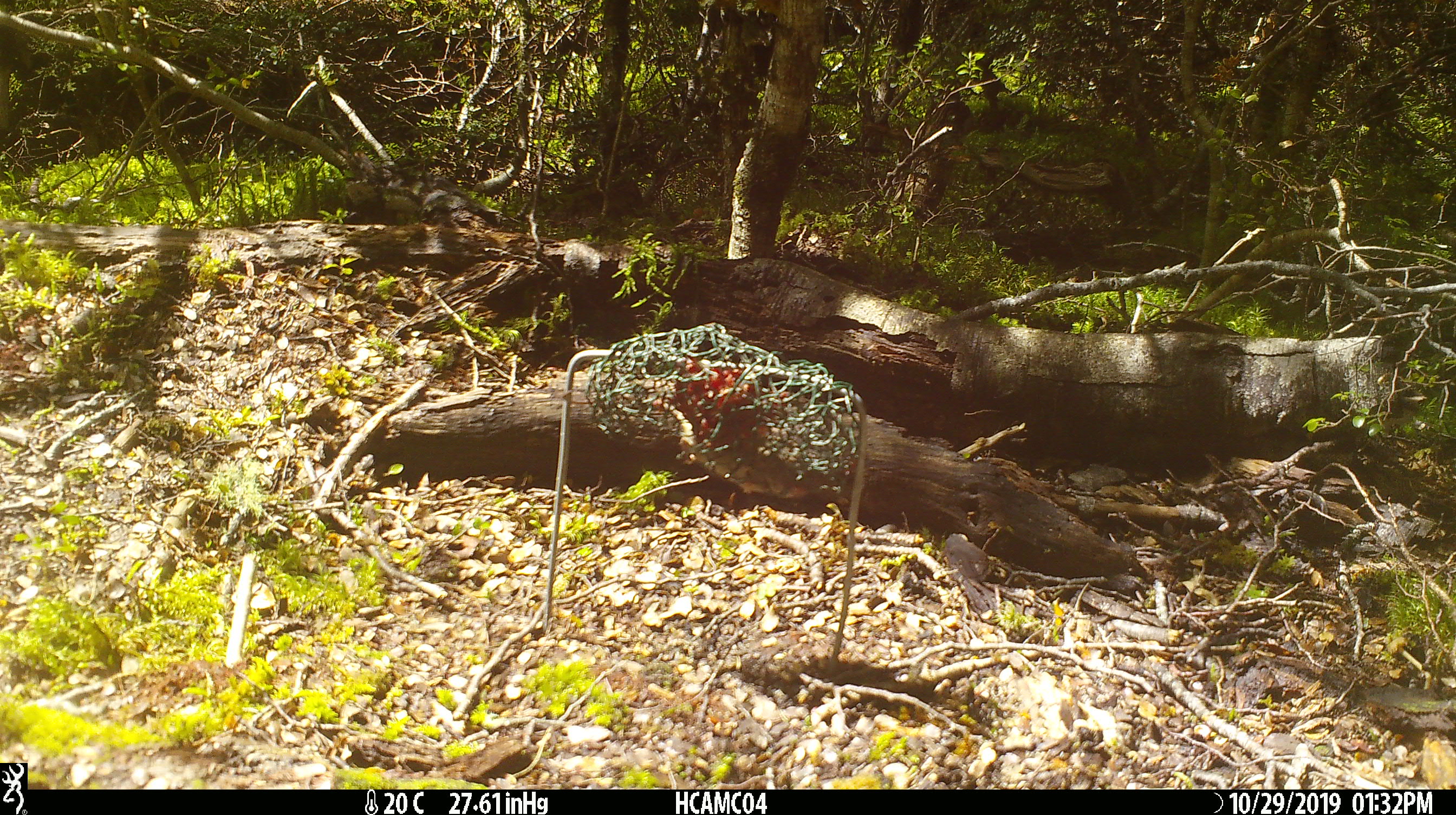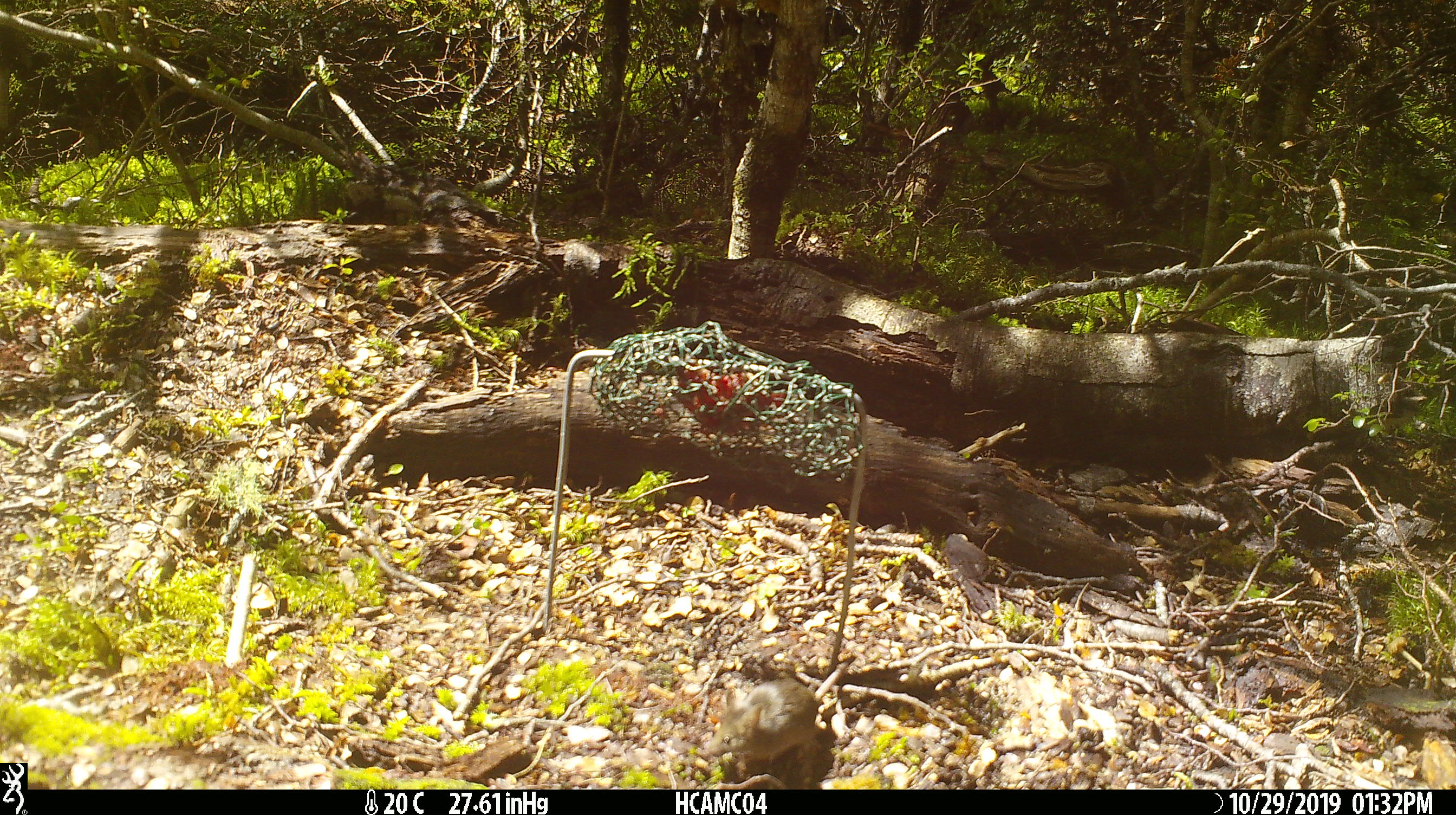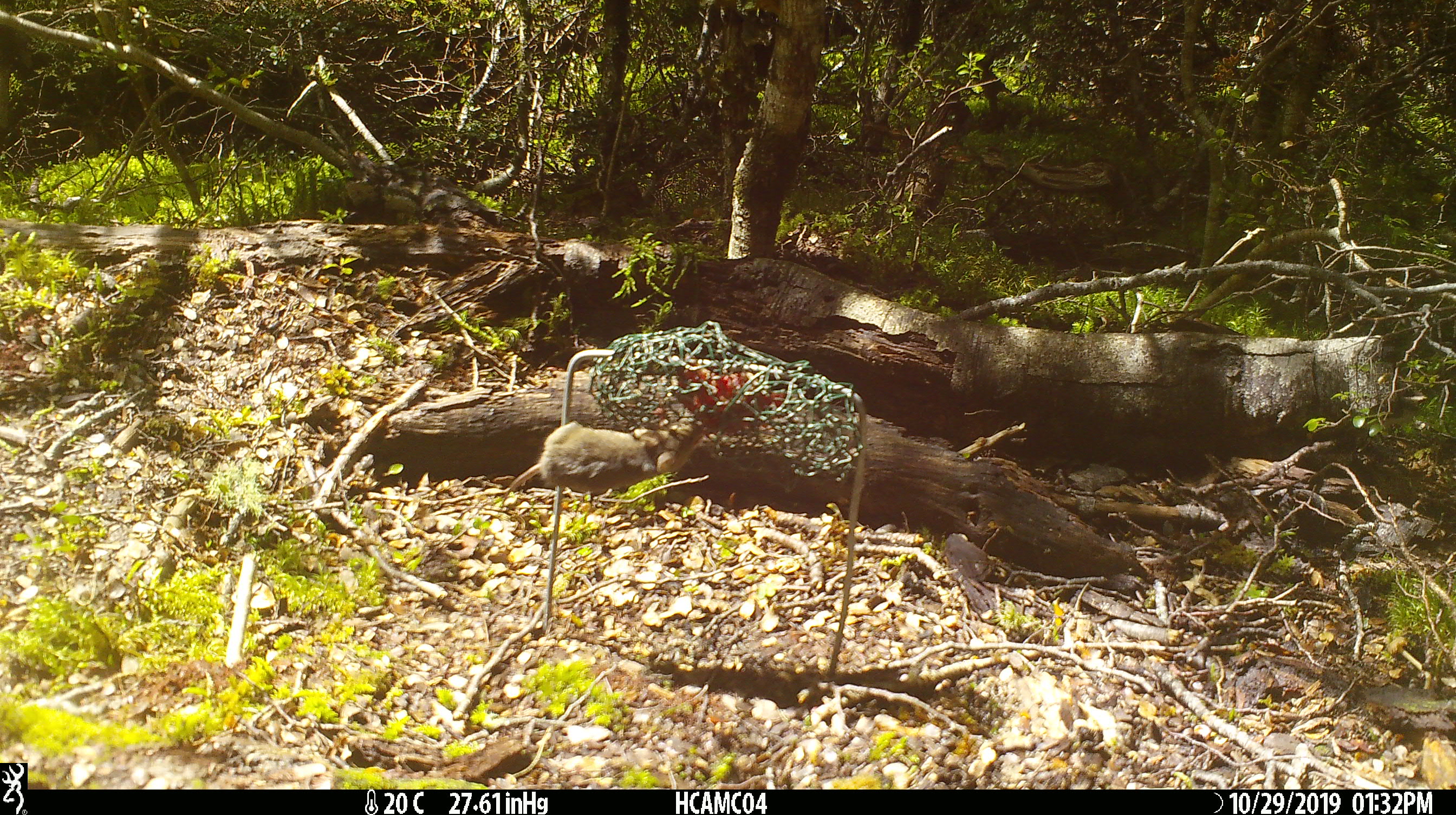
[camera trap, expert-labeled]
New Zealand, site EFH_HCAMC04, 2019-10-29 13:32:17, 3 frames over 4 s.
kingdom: Animalia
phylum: Chordata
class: Mammalia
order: Rodentia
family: Muridae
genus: Mus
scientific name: Mus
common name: mouse